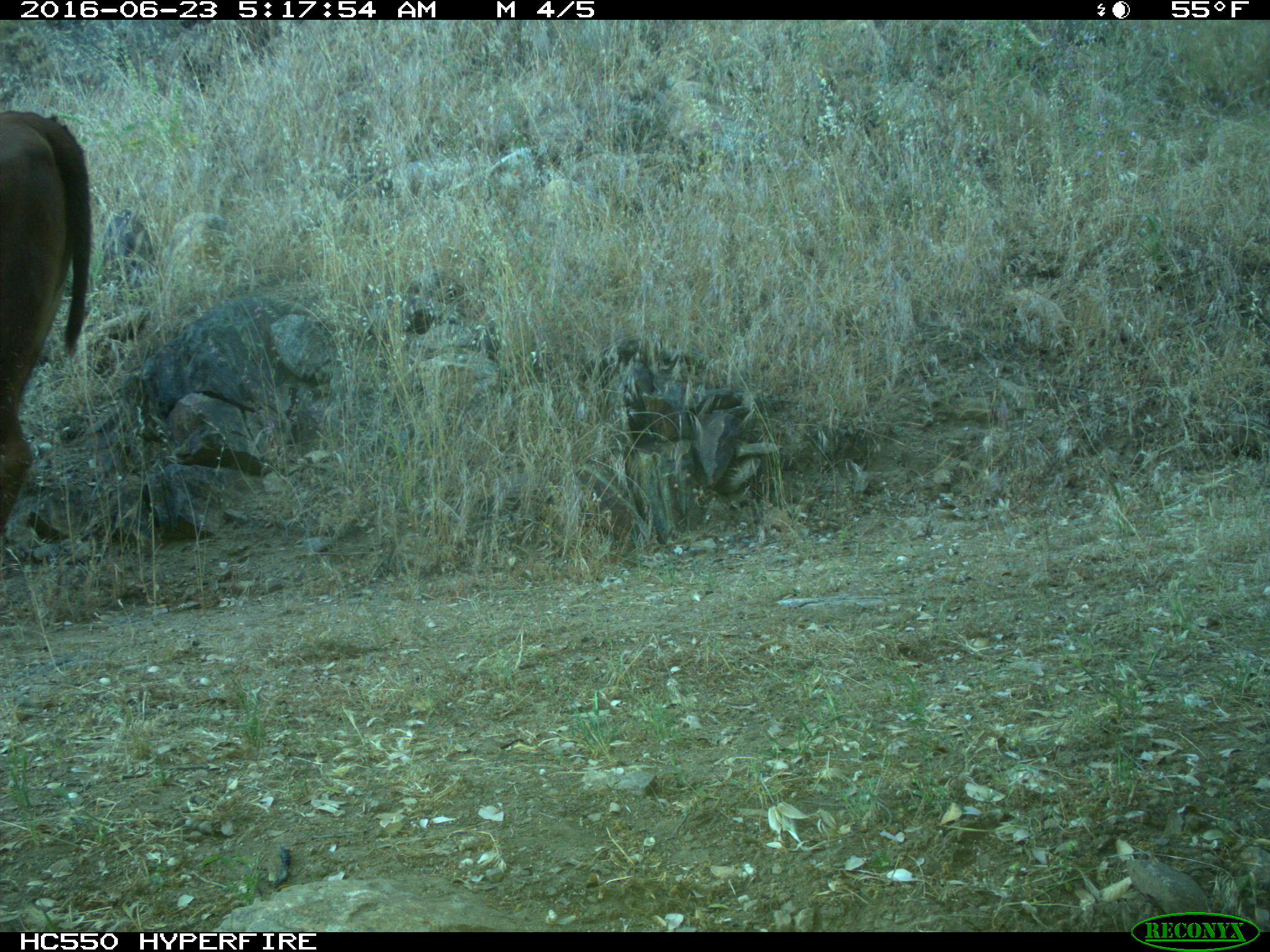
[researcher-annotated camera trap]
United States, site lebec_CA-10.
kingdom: Animalia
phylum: Chordata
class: Mammalia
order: Artiodactyla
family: Bovidae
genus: Bos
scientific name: Bos taurus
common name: domestic cow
Bos taurus (domestic cow).